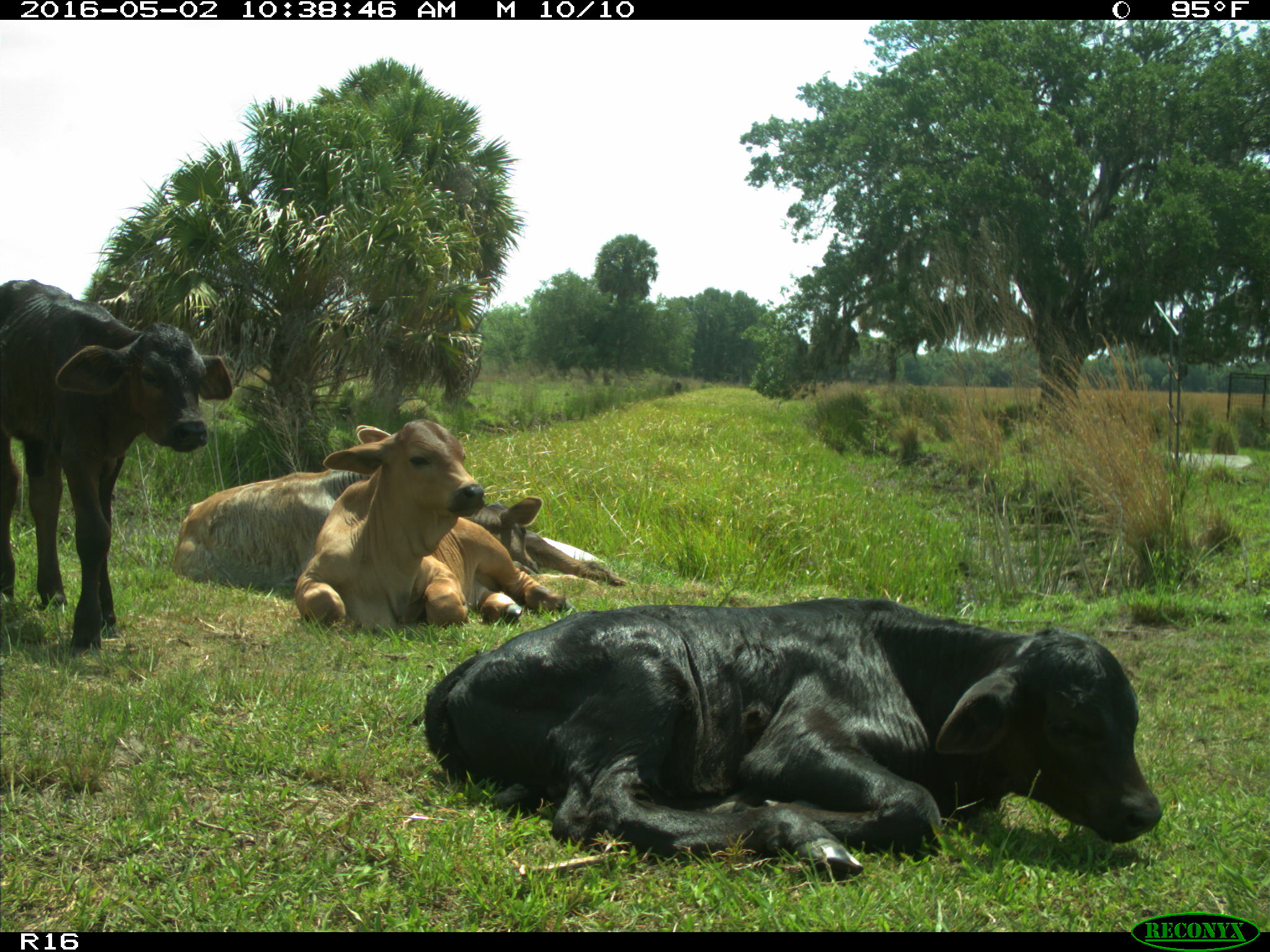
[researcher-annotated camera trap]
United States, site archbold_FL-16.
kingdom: Animalia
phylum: Chordata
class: Mammalia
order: Artiodactyla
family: Bovidae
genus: Bos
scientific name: Bos taurus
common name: domestic cow